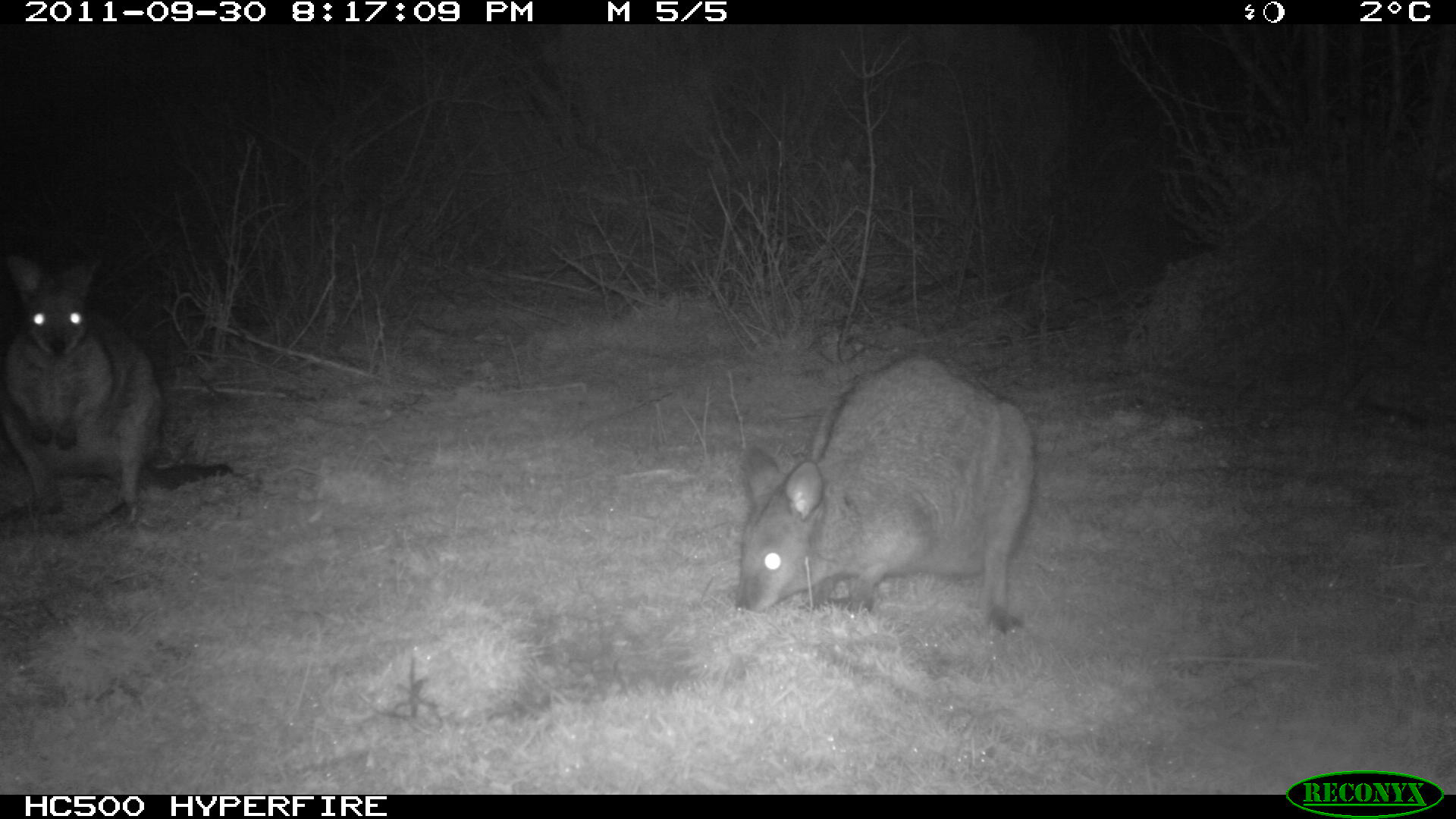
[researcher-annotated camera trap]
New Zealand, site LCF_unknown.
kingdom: Animalia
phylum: Chordata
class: Mammalia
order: Diprotodontia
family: Macropodidae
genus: Notamacropus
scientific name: Notamacropus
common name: wallaby